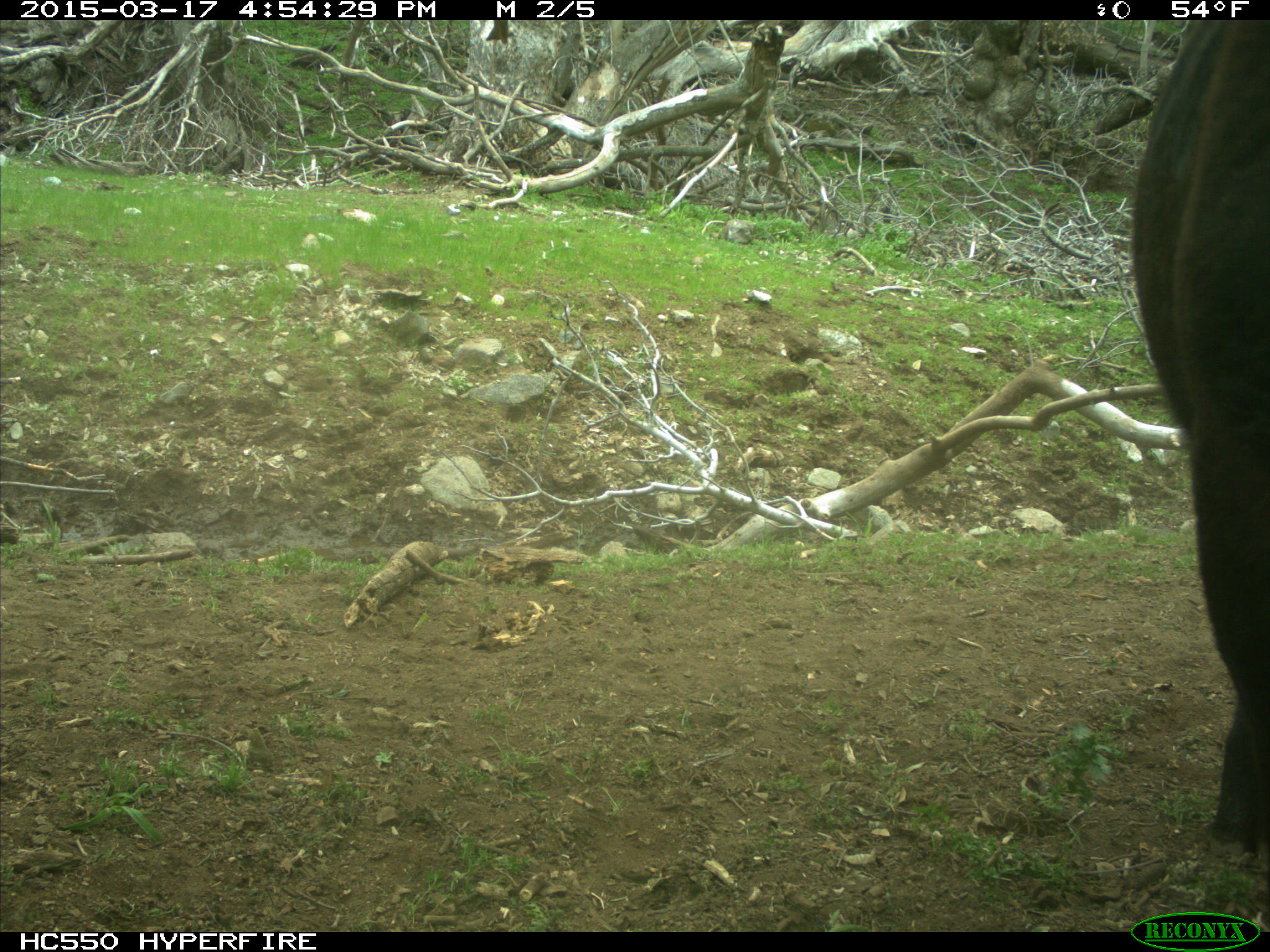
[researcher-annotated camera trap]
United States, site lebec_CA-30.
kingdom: Animalia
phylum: Chordata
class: Mammalia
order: Artiodactyla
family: Bovidae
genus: Bos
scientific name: Bos taurus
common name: domestic cow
Bos taurus (domestic cow).